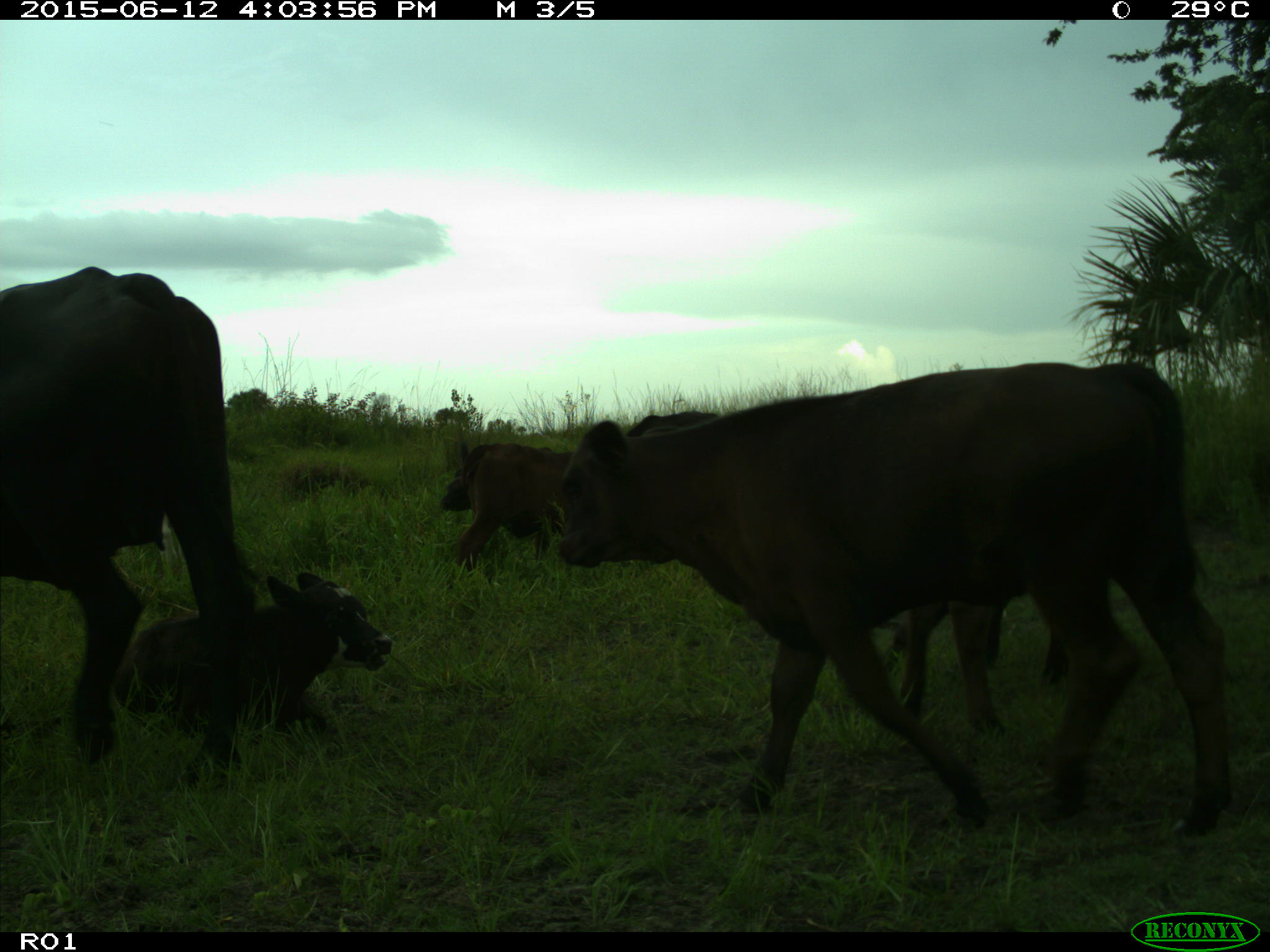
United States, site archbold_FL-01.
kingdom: Animalia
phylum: Chordata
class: Mammalia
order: Artiodactyla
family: Bovidae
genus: Bos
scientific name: Bos taurus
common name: domestic cow